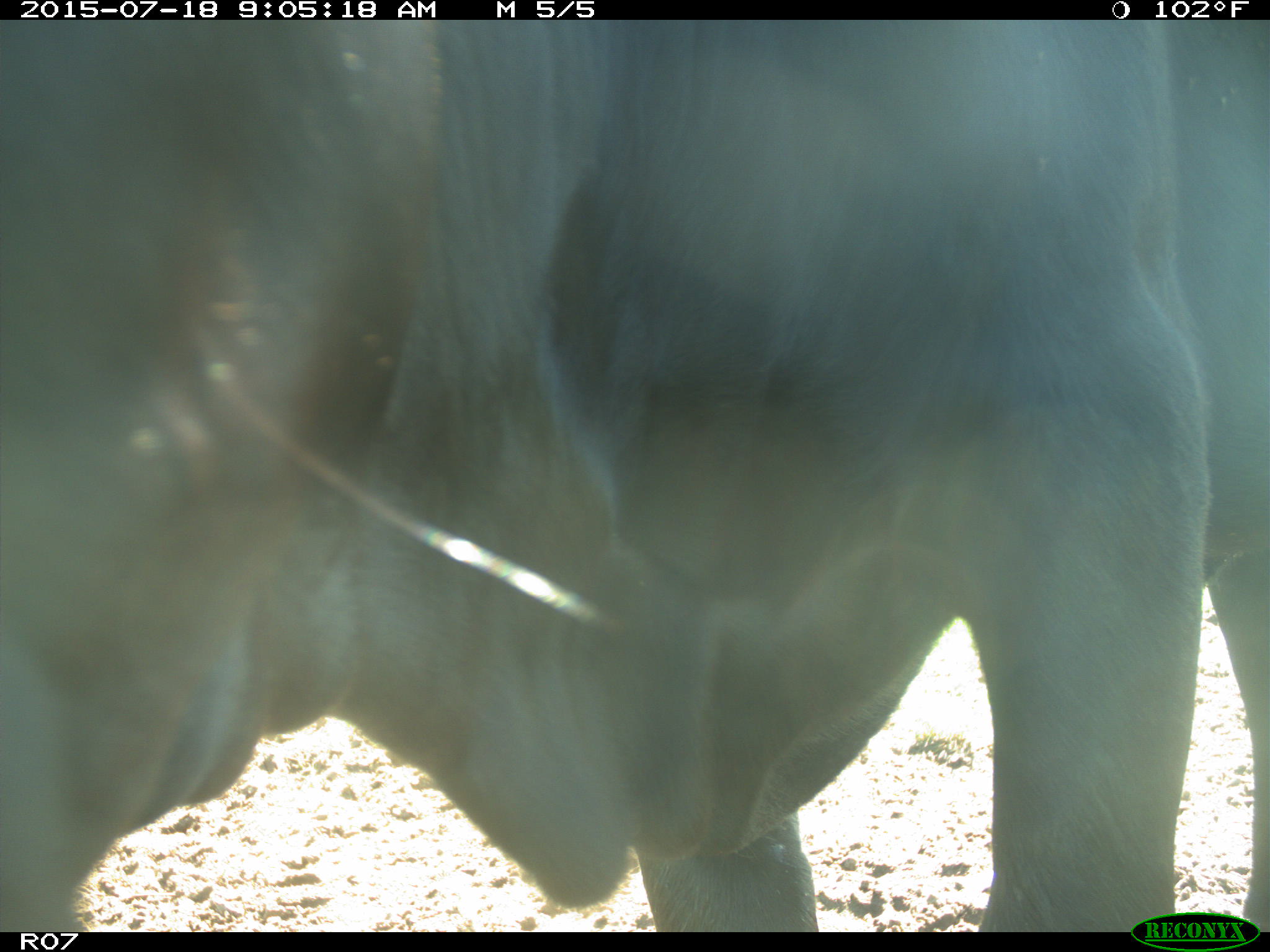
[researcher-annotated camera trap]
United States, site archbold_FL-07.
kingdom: Animalia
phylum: Chordata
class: Mammalia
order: Artiodactyla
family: Bovidae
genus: Bos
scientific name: Bos taurus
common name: domestic cow